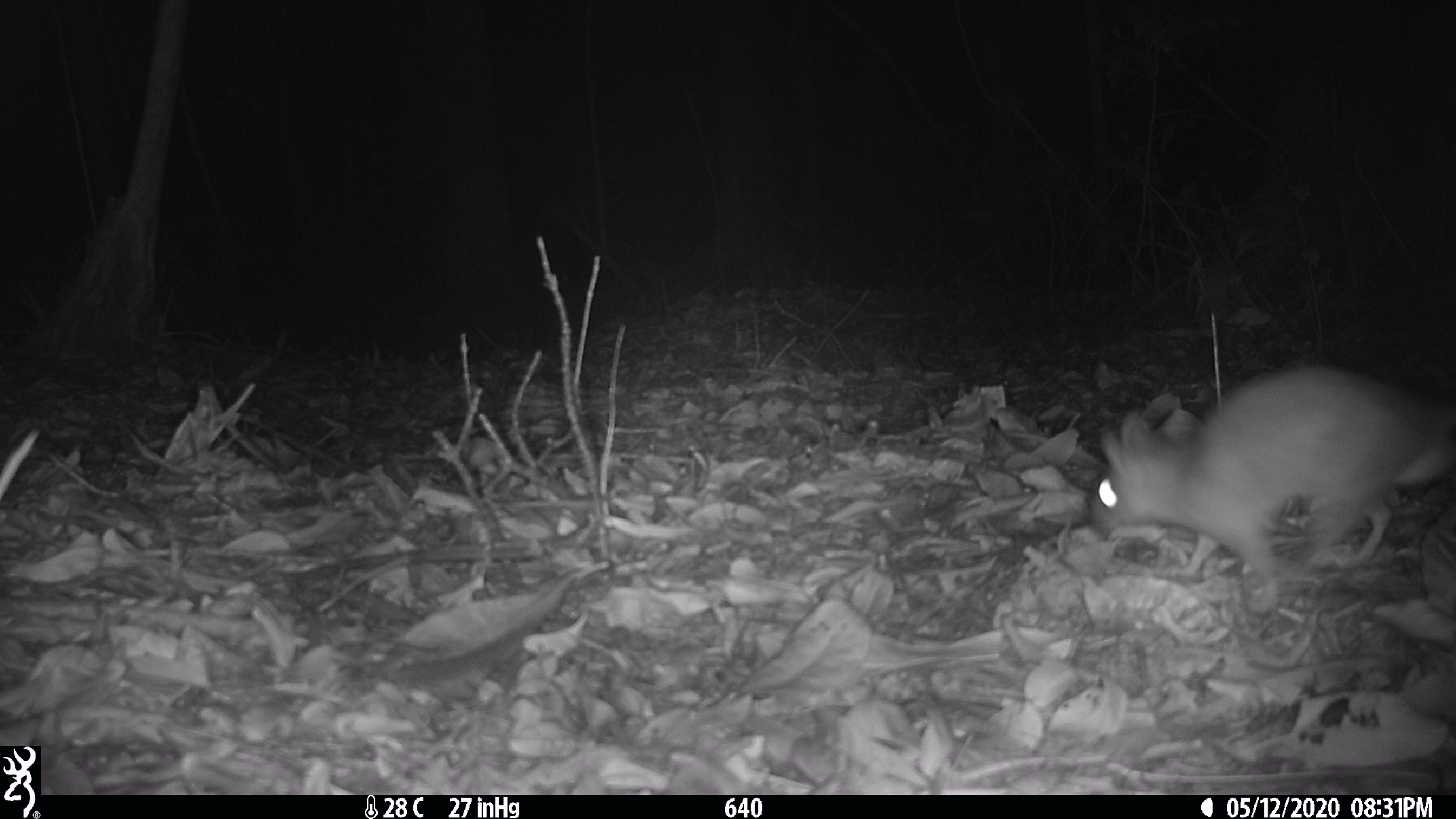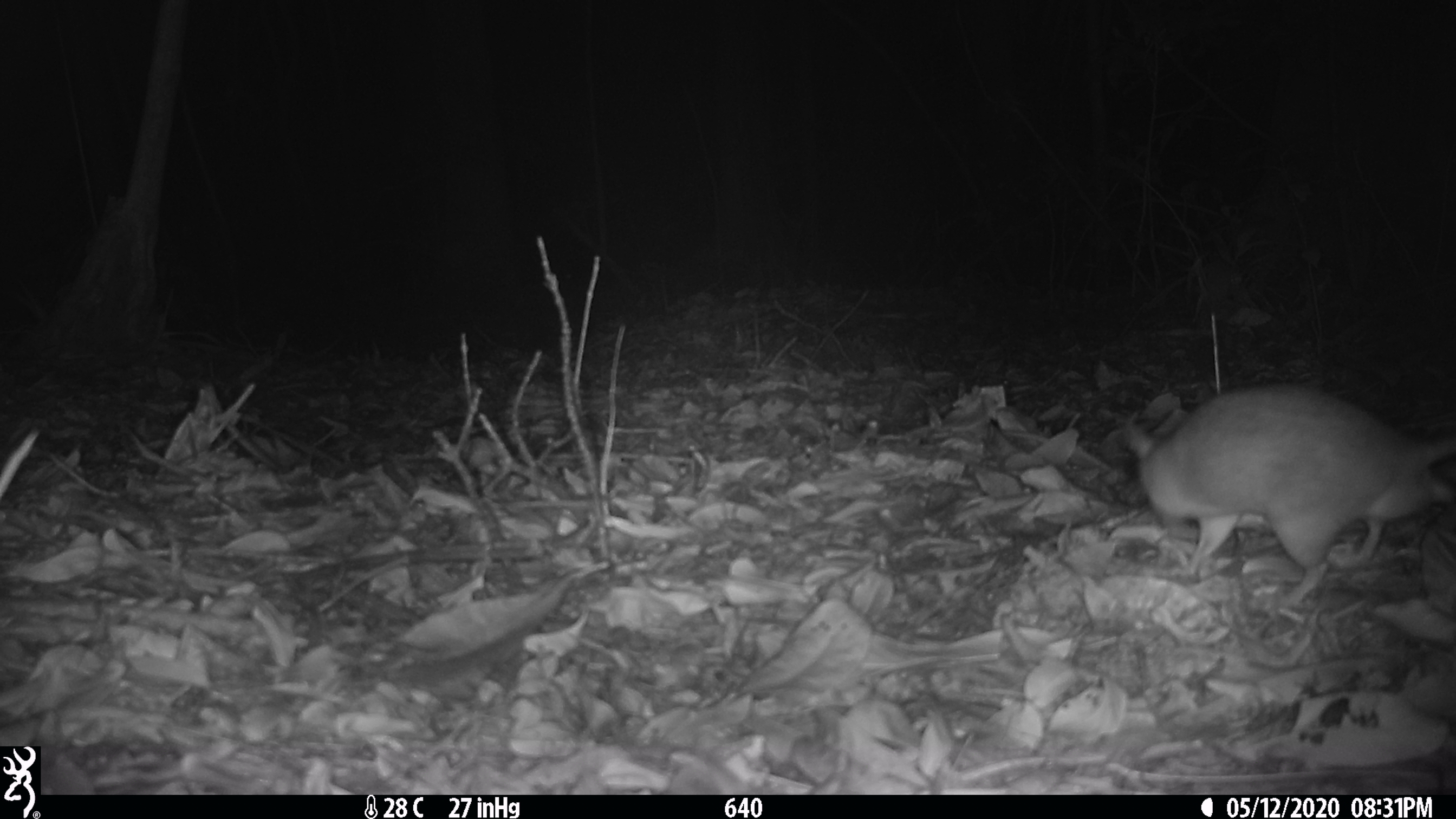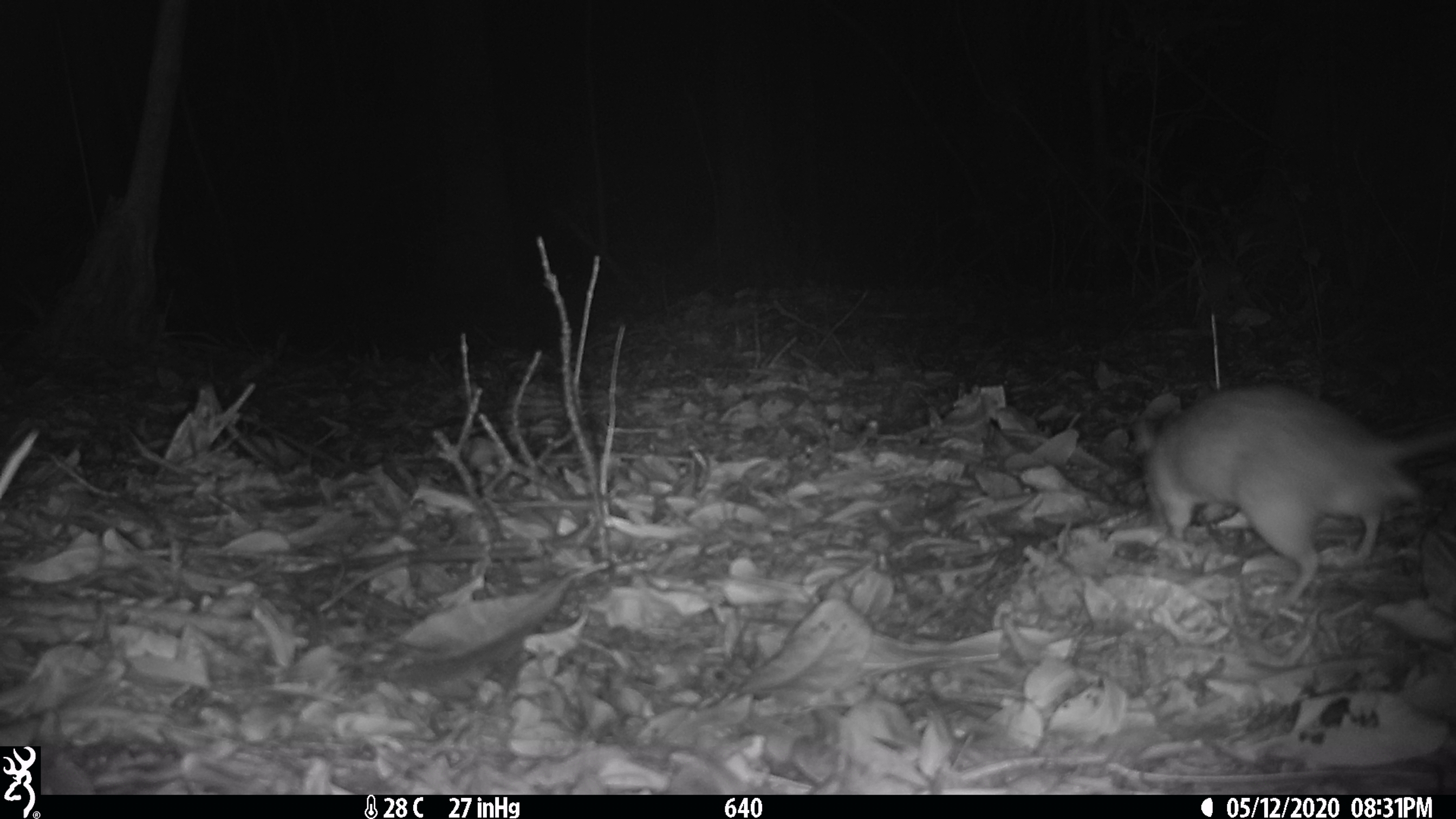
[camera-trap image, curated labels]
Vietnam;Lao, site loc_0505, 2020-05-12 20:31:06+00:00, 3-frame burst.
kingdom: Animalia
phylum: Chordata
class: Mammalia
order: Rodentia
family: Muridae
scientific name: Muridae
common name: old-world mice and rats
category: unidentified murid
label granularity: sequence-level